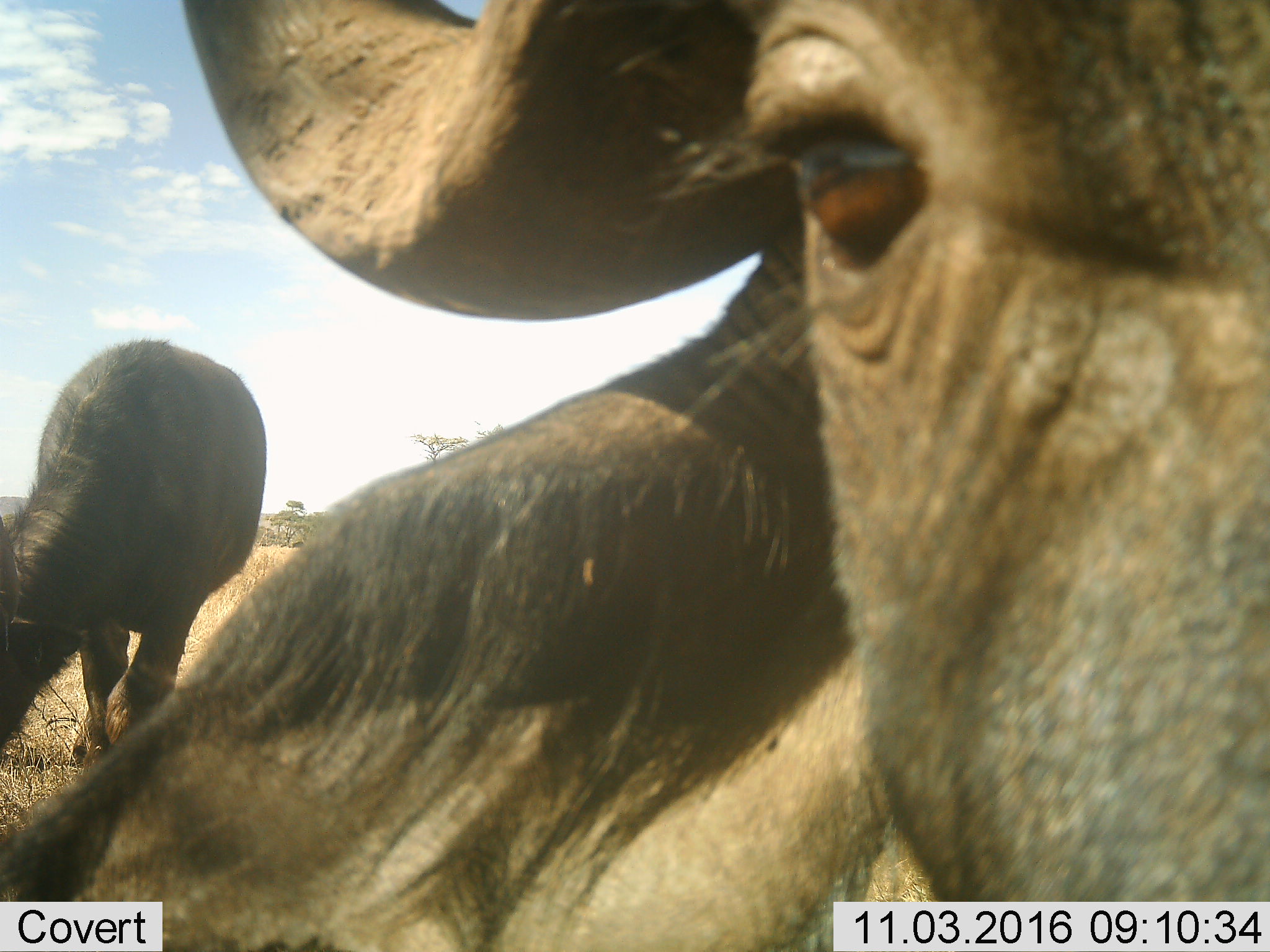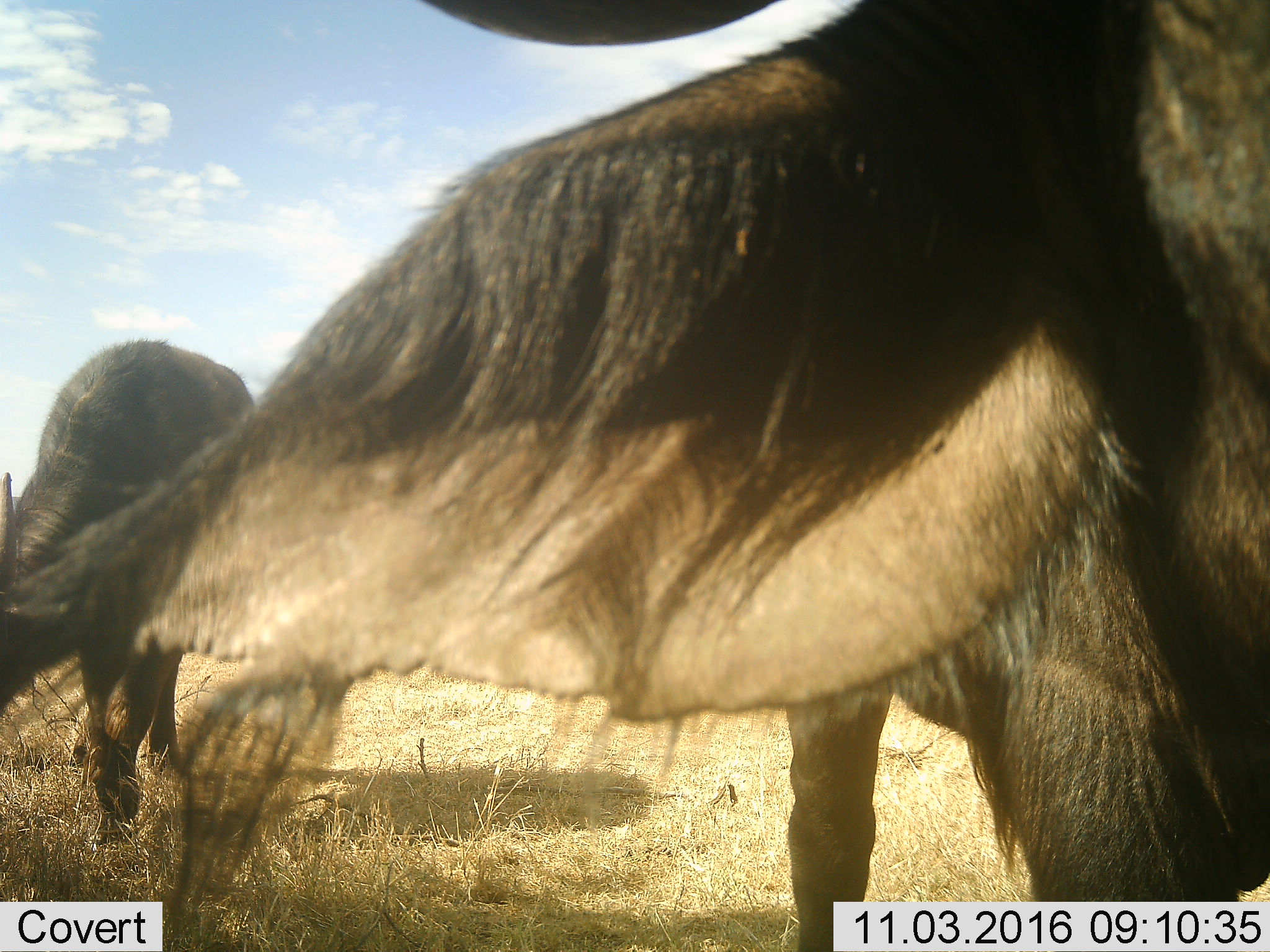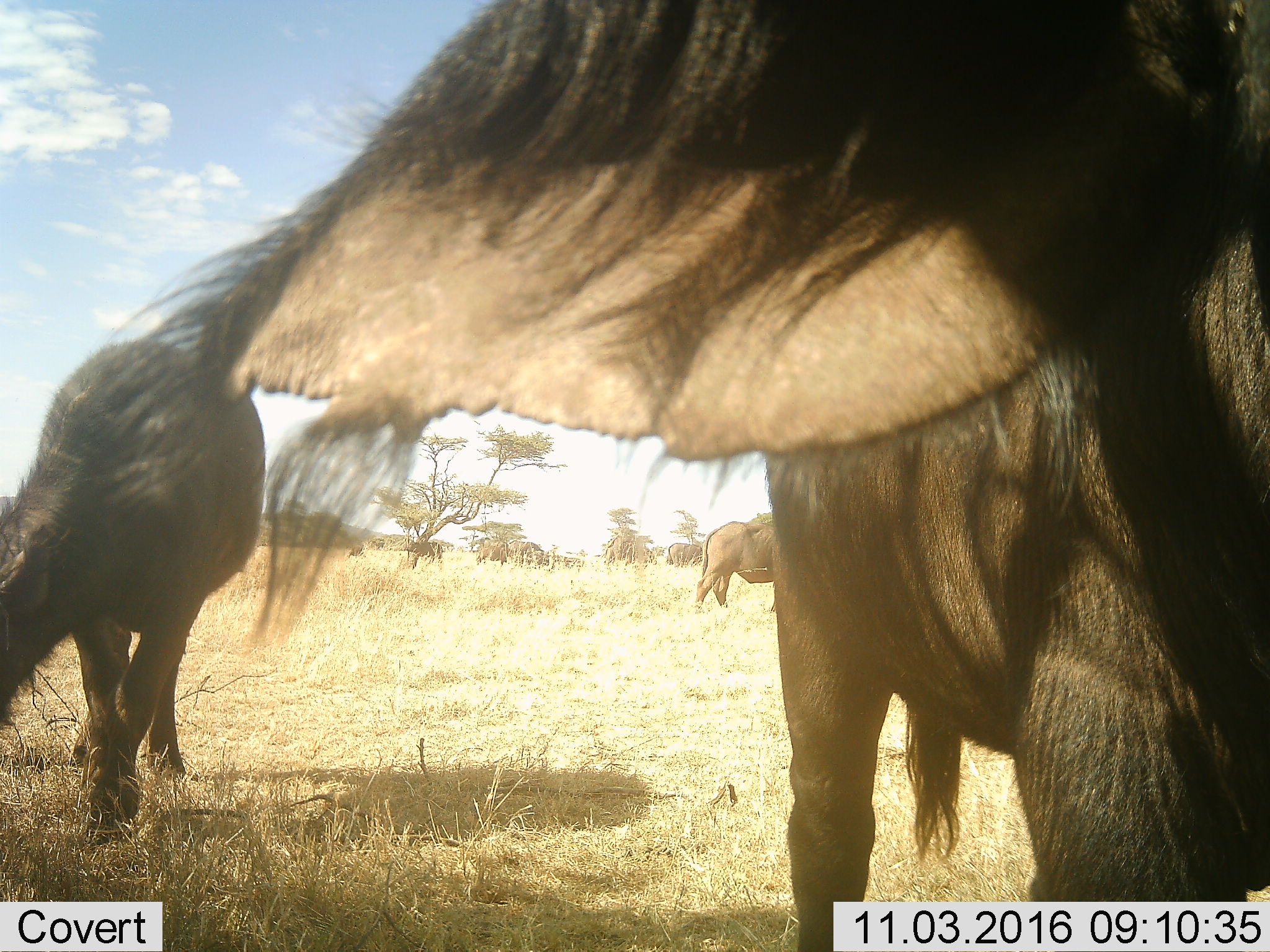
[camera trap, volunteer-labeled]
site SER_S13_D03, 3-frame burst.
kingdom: Animalia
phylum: Chordata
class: Mammalia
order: Artiodactyla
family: Bovidae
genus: Connochaetes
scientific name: Connochaetes taurinus taurinus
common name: blue wildebeest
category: wildebeestblue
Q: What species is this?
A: Wildebeestblue (blue wildebeest) (Connochaetes taurinus taurinus).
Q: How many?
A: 3.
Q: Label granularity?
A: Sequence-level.